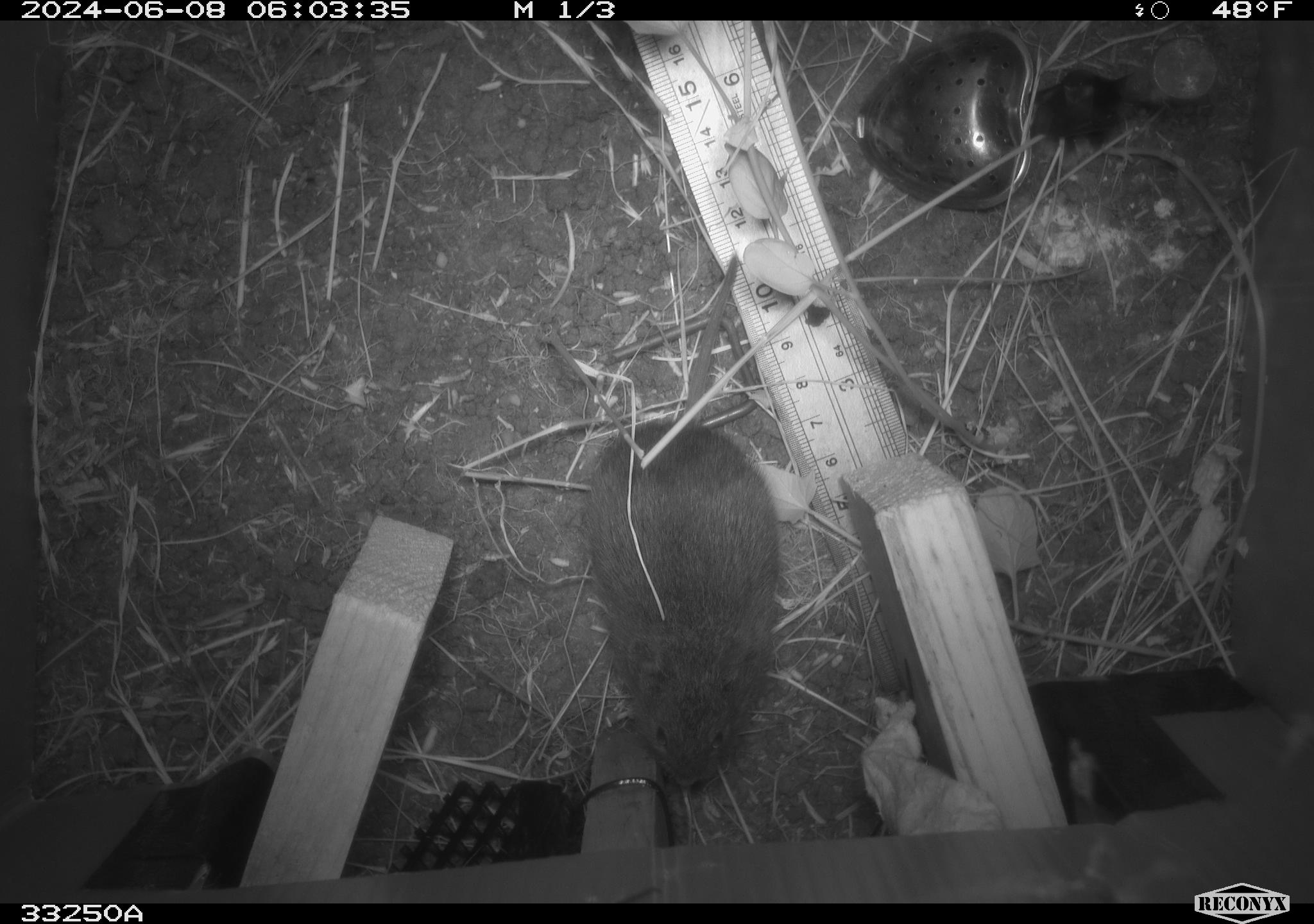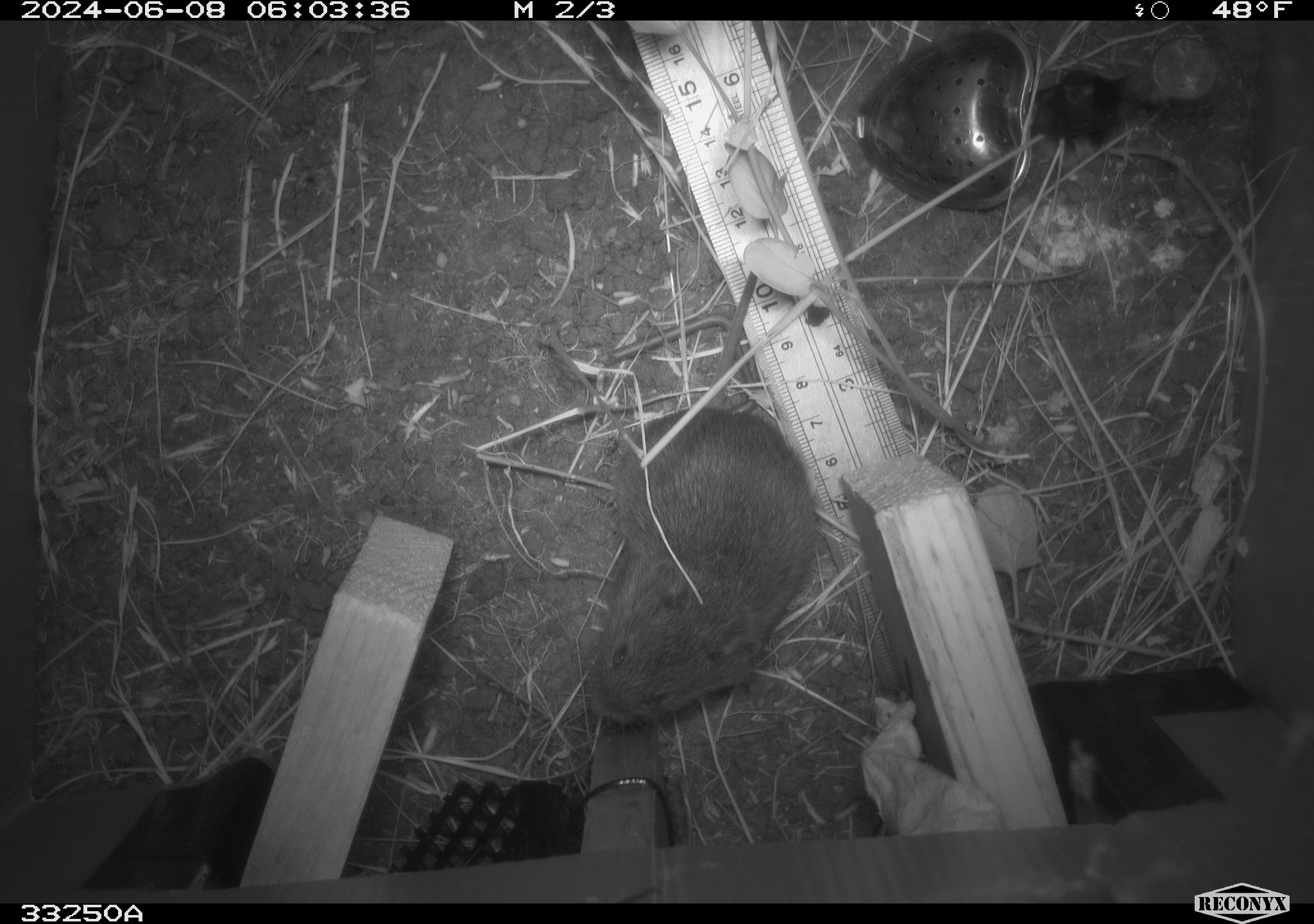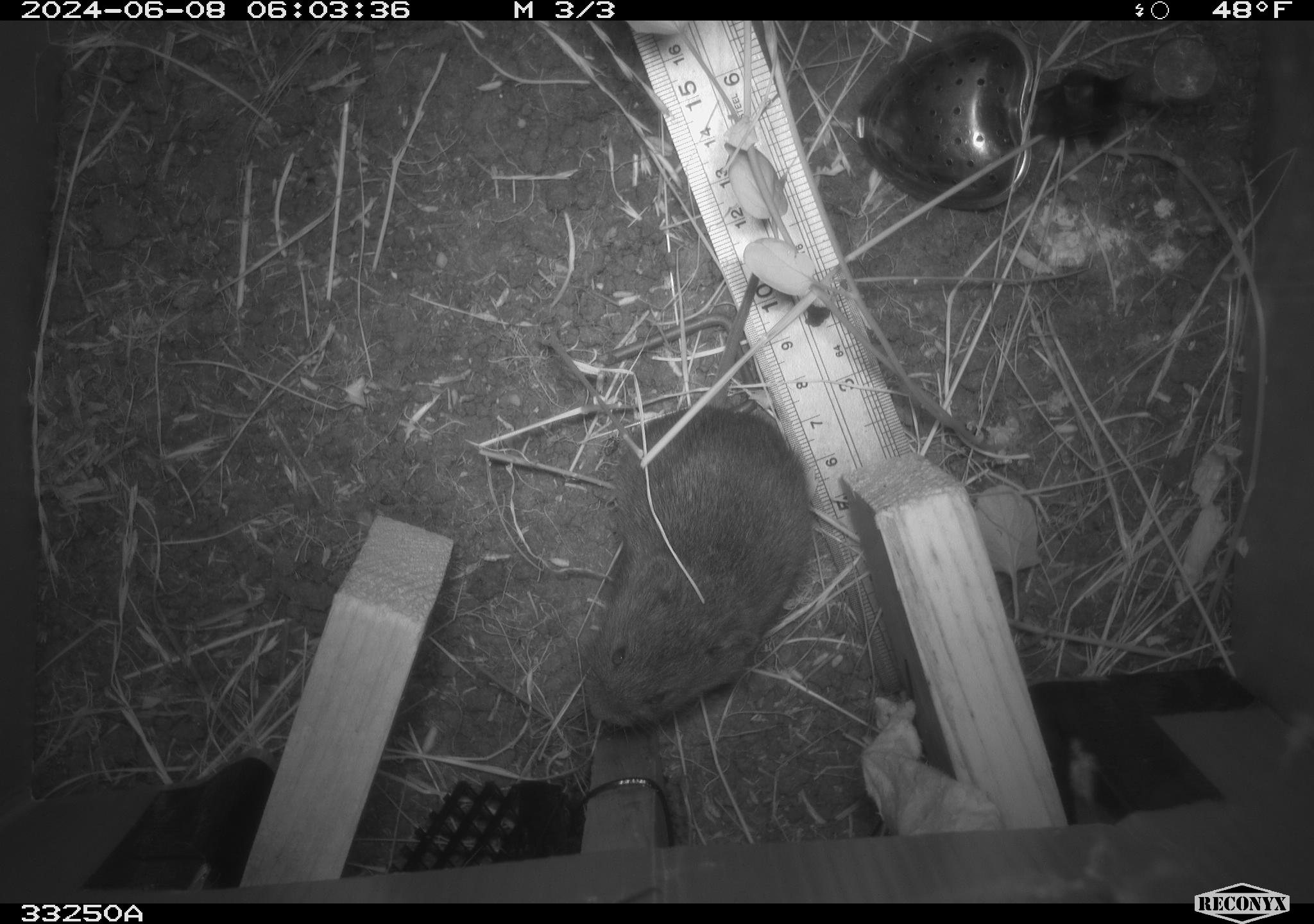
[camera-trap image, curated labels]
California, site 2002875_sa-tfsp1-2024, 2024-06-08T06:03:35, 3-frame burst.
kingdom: Animalia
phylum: Chordata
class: Mammalia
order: Rodentia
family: Cricetidae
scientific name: Arvicolinae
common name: voles, lemmings, and muskrats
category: arvicolinae subfamily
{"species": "arvicolinae subfamily (voles, lemmings, and muskrats) (Arvicolinae)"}